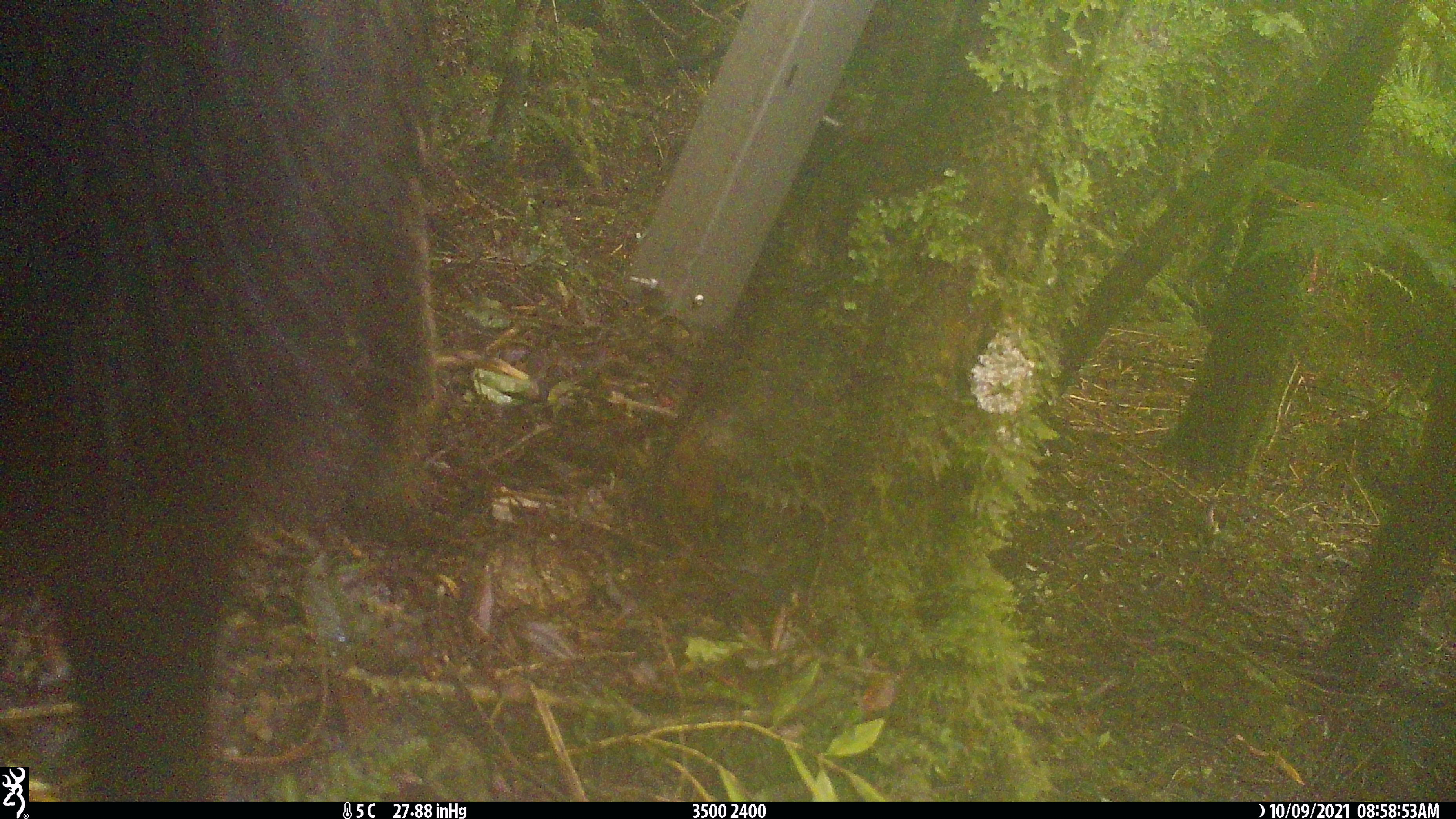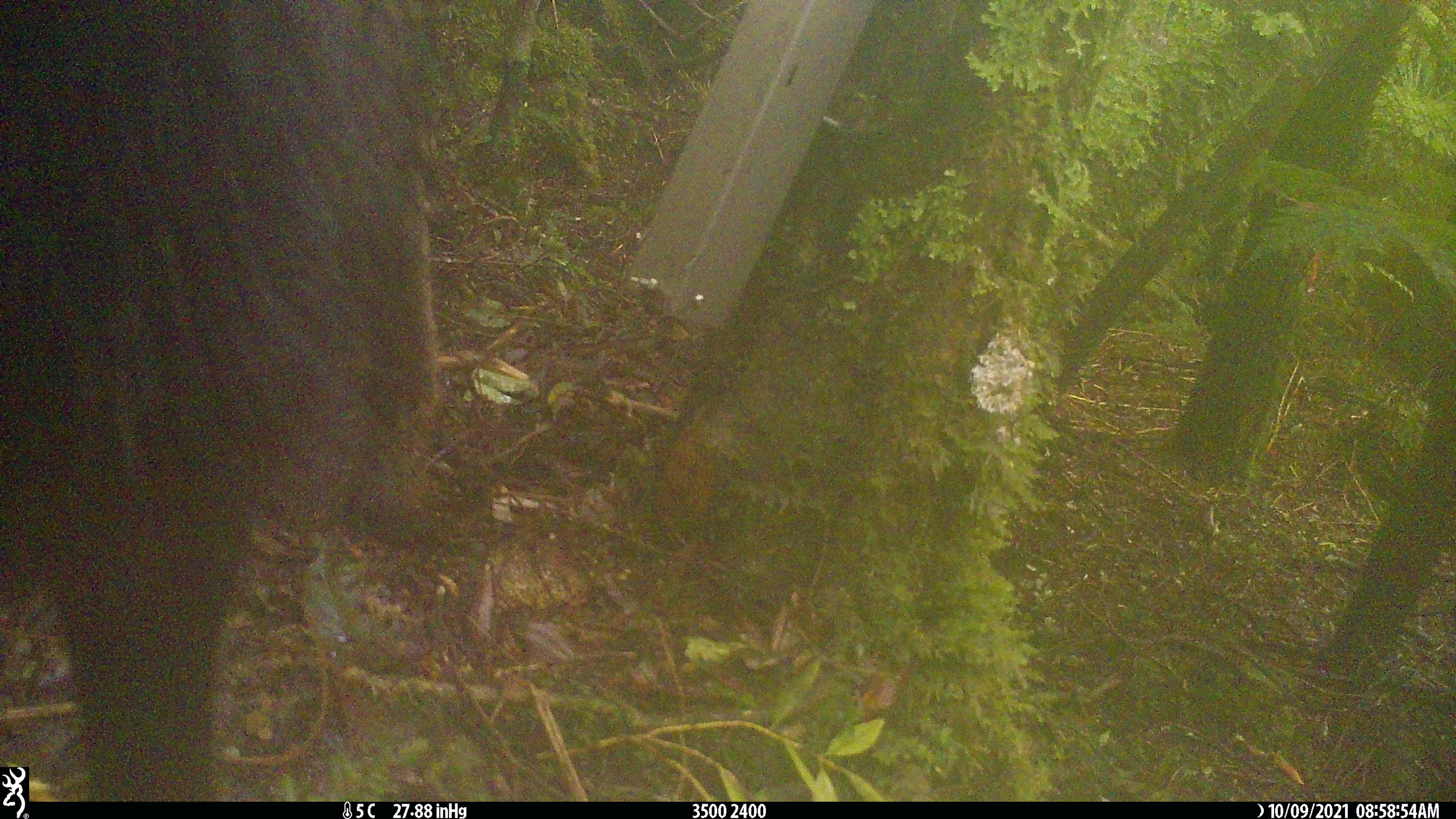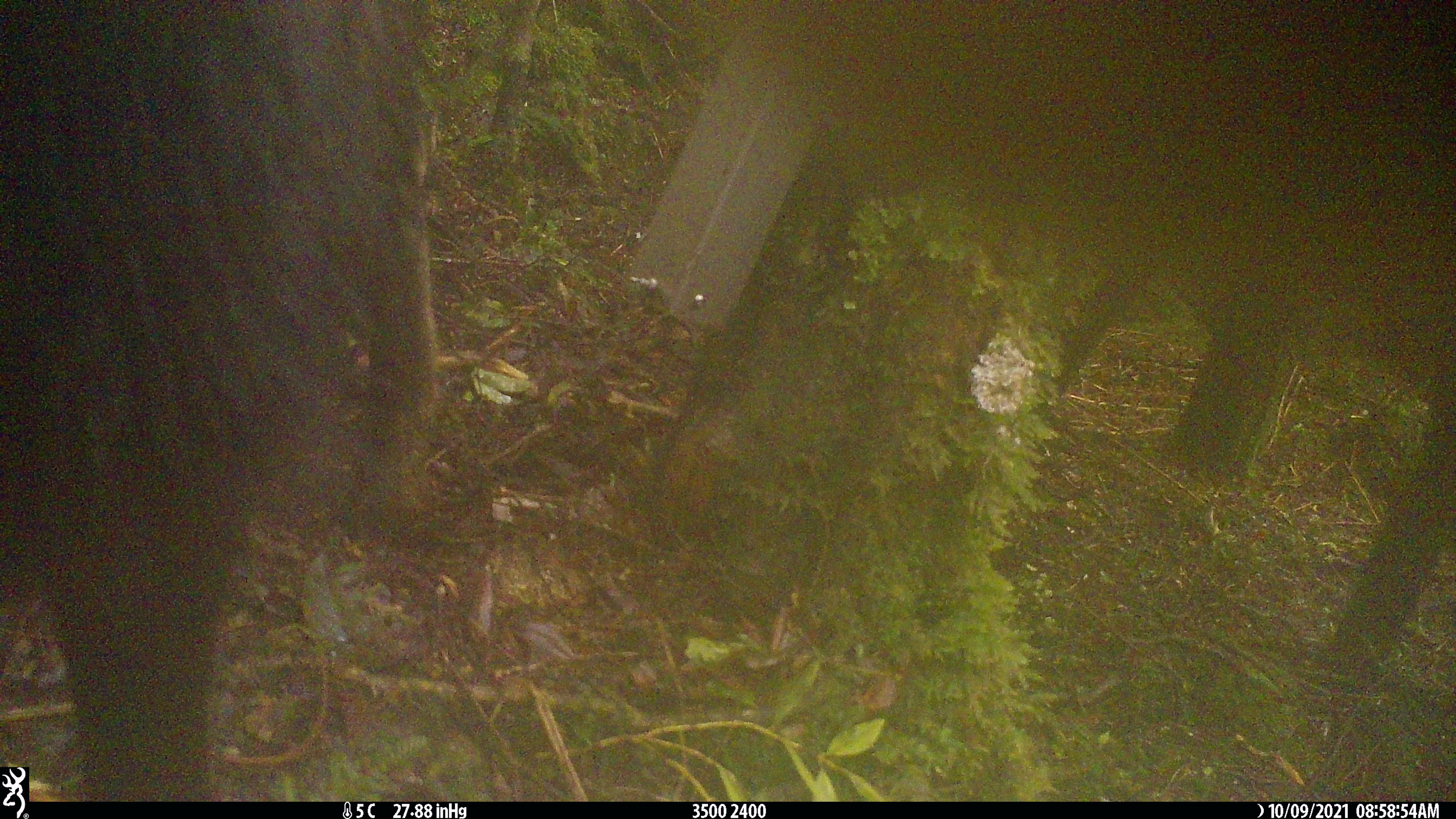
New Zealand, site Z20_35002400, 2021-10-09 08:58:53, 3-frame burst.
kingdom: Animalia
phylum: Chordata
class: Mammalia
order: Artiodactyla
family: Bovidae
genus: Rupicapra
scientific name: Rupicapra rupicapra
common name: alpine chamois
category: chamois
Chamois (alpine chamois) (Rupicapra rupicapra).